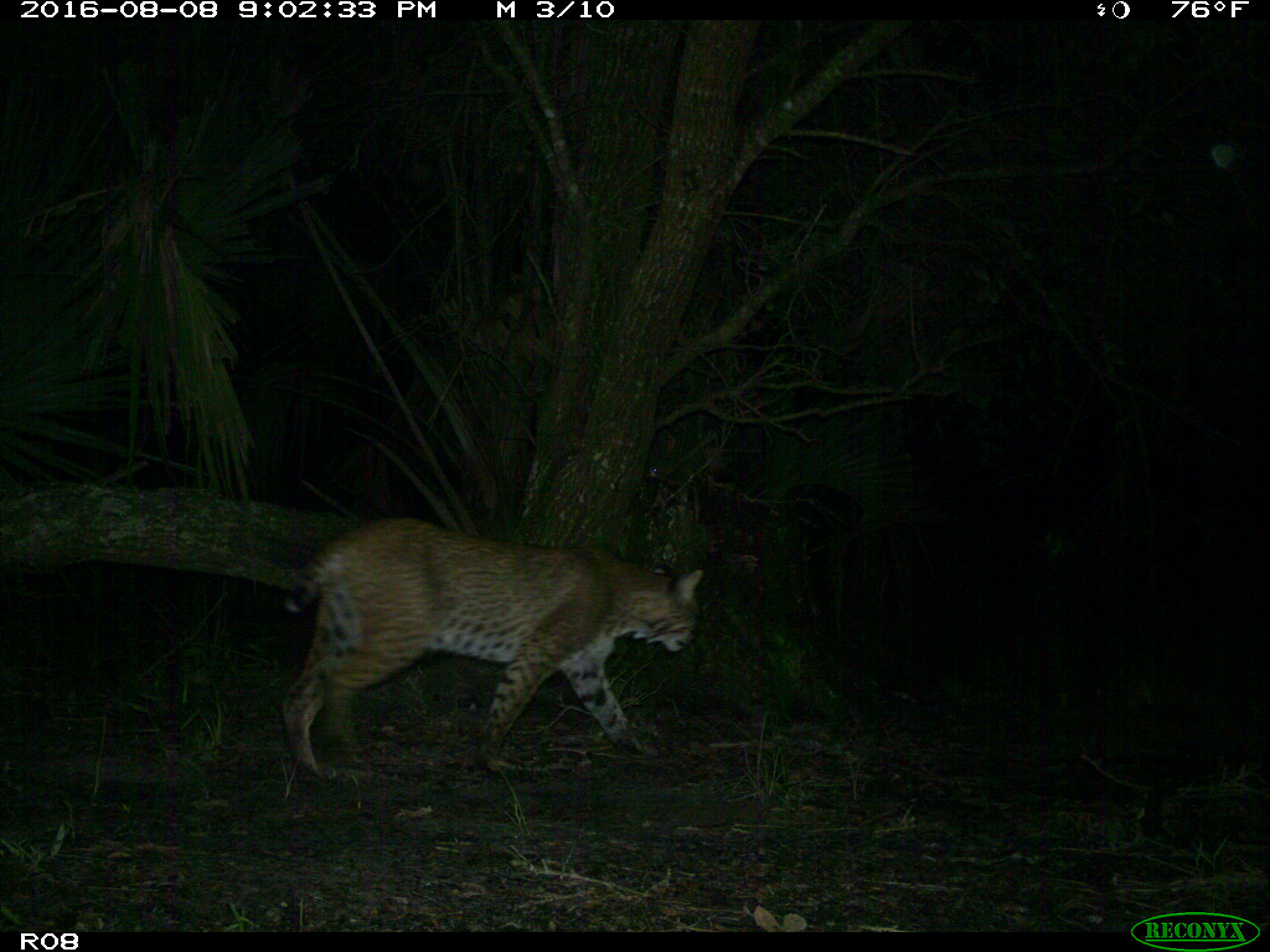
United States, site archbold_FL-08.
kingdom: Animalia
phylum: Chordata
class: Mammalia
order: Carnivora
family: Felidae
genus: Lynx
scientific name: Lynx rufus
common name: bobcat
Lynx rufus (bobcat).